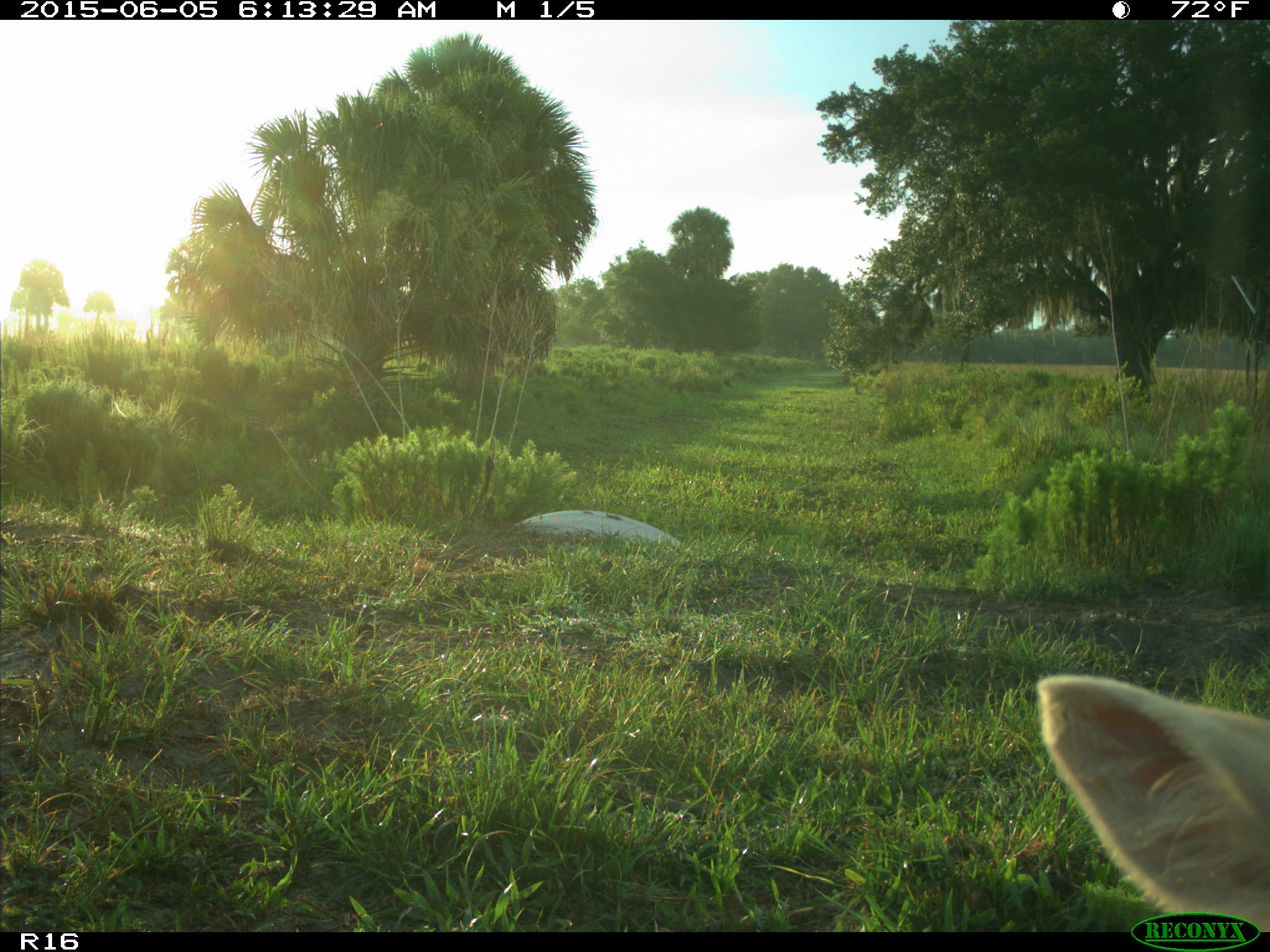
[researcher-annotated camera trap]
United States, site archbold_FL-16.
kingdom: Animalia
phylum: Chordata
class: Mammalia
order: Artiodactyla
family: Bovidae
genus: Bos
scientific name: Bos taurus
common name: domestic cow